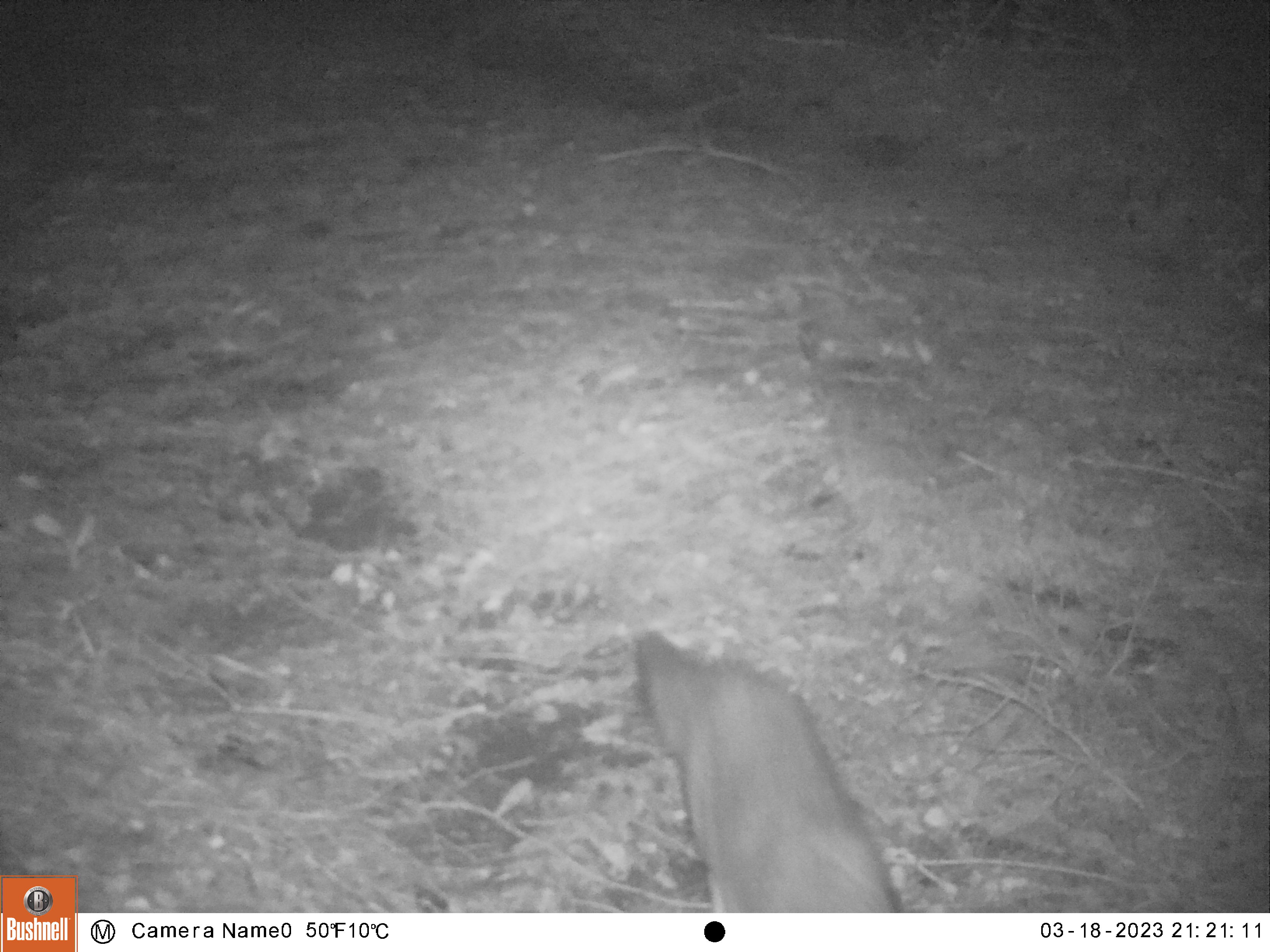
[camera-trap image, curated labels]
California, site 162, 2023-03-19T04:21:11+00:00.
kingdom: Animalia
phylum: Chordata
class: Mammalia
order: Carnivora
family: Canidae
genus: Urocyon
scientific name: Urocyon cinereoargenteus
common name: gray fox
Gray fox (Urocyon cinereoargenteus).